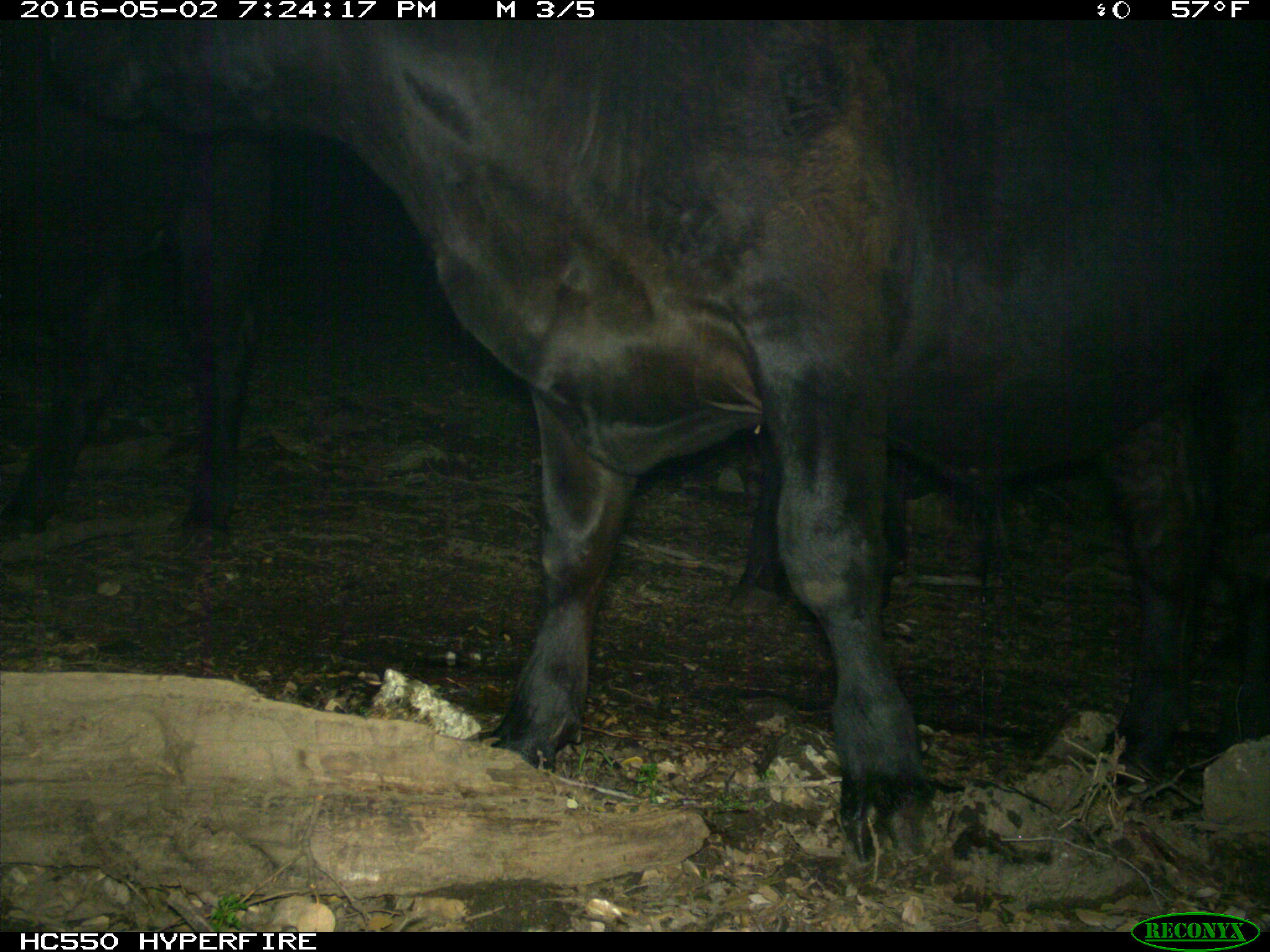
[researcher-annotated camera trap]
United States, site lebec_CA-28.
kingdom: Animalia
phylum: Chordata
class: Mammalia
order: Artiodactyla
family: Bovidae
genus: Bos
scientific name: Bos taurus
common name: domestic cow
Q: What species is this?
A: Bos taurus (domestic cow).